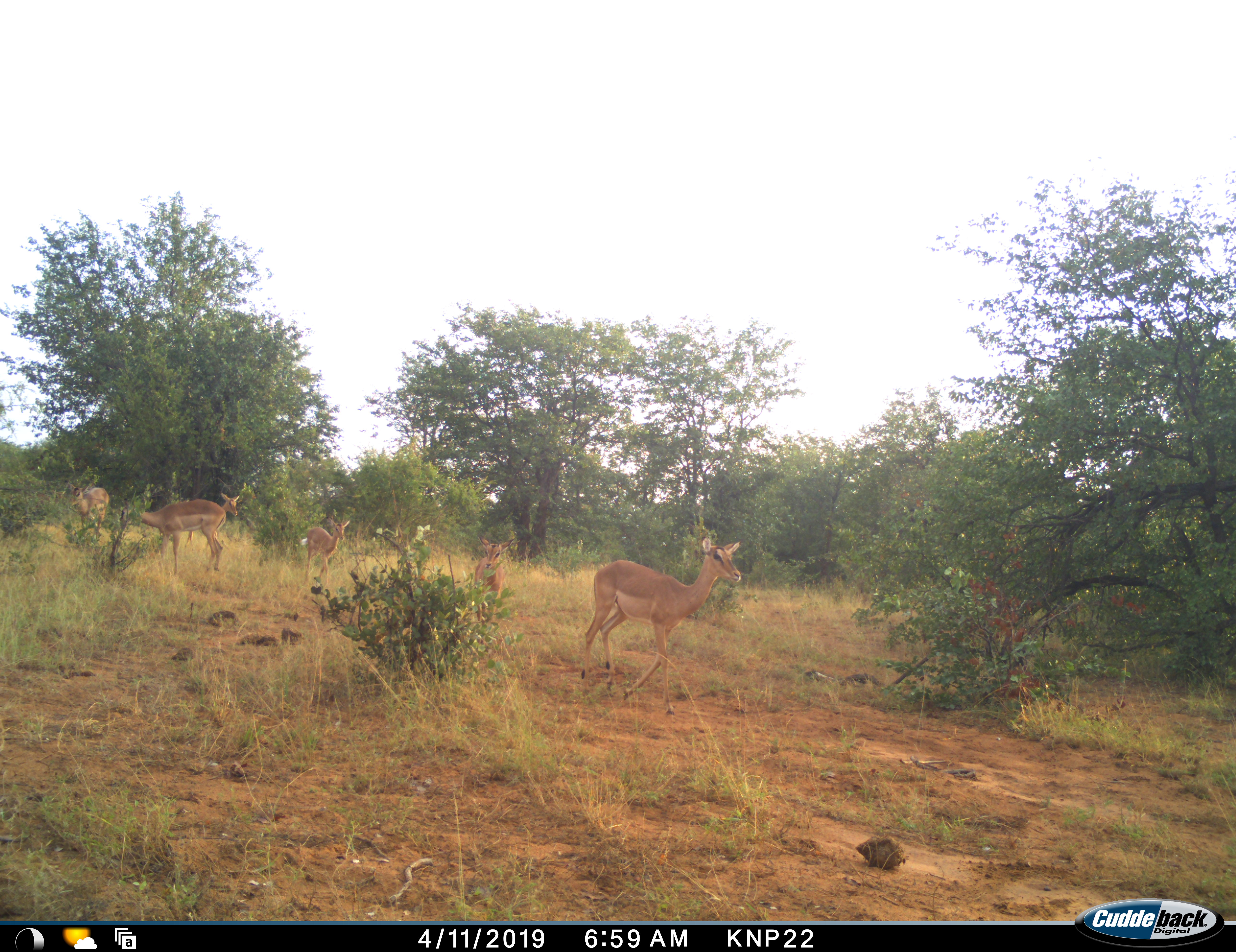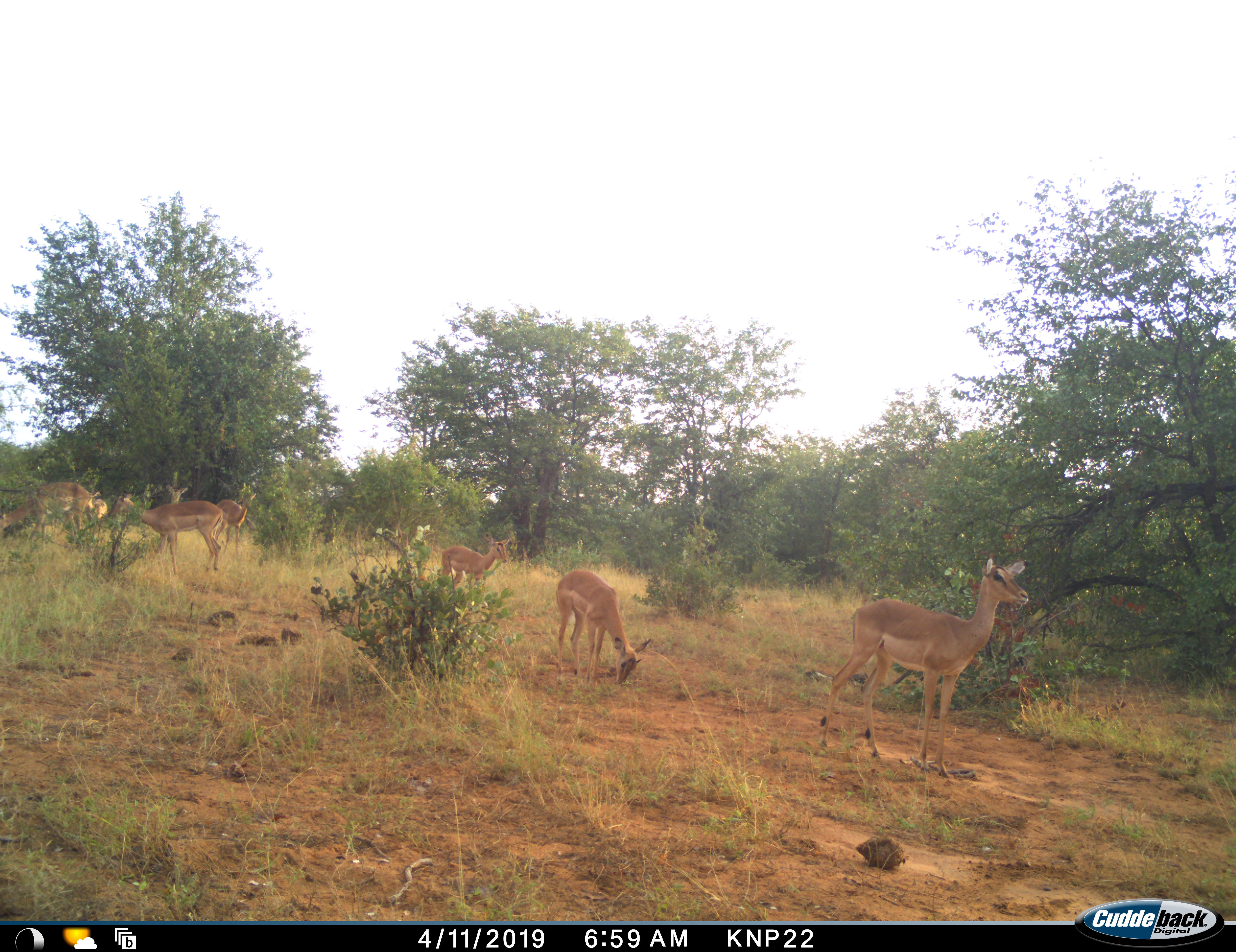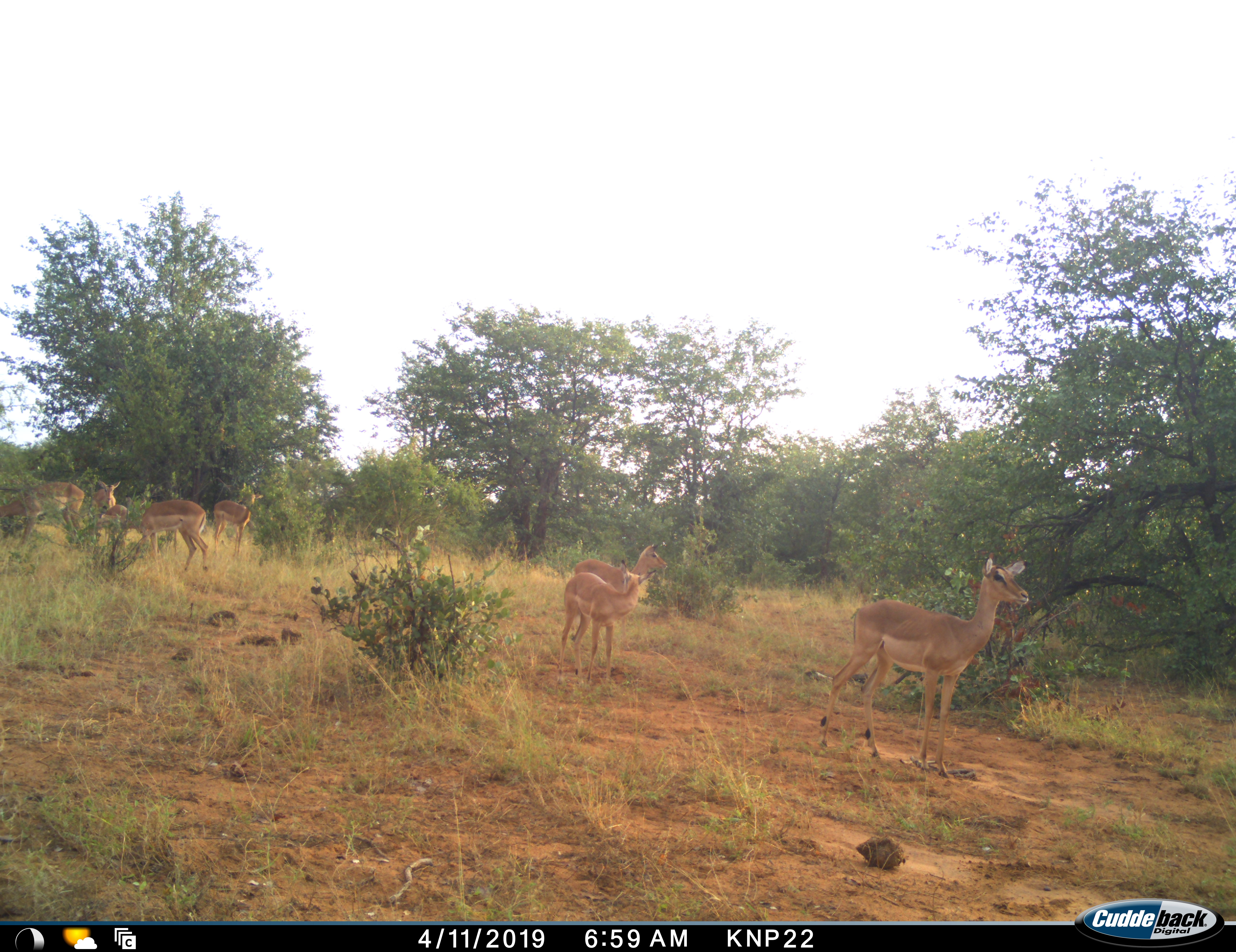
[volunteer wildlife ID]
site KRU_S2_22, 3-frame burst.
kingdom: Animalia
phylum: Chordata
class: Mammalia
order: Artiodactyla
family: Bovidae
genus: Aepyceros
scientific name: Aepyceros melampus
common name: impala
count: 6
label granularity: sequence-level